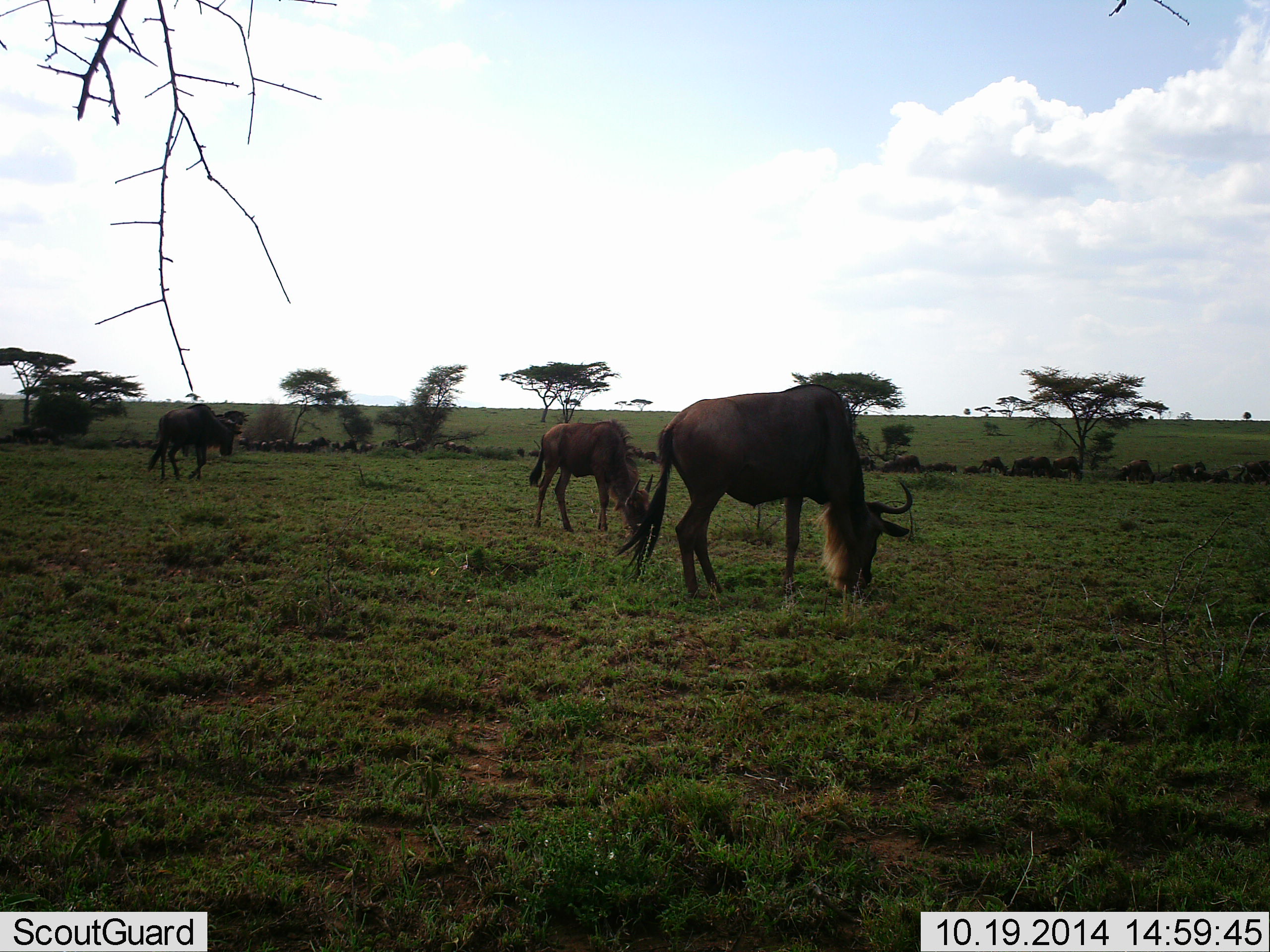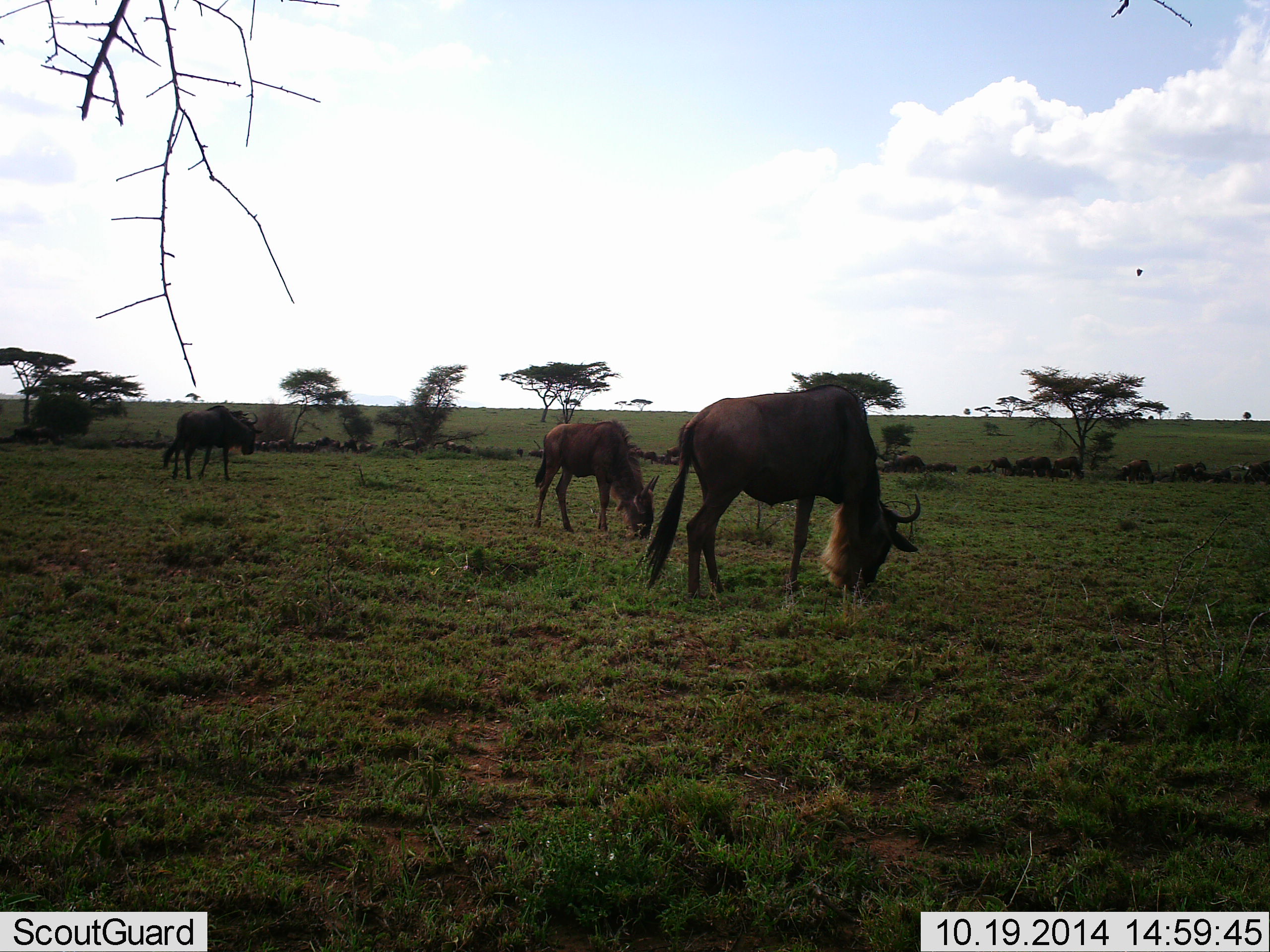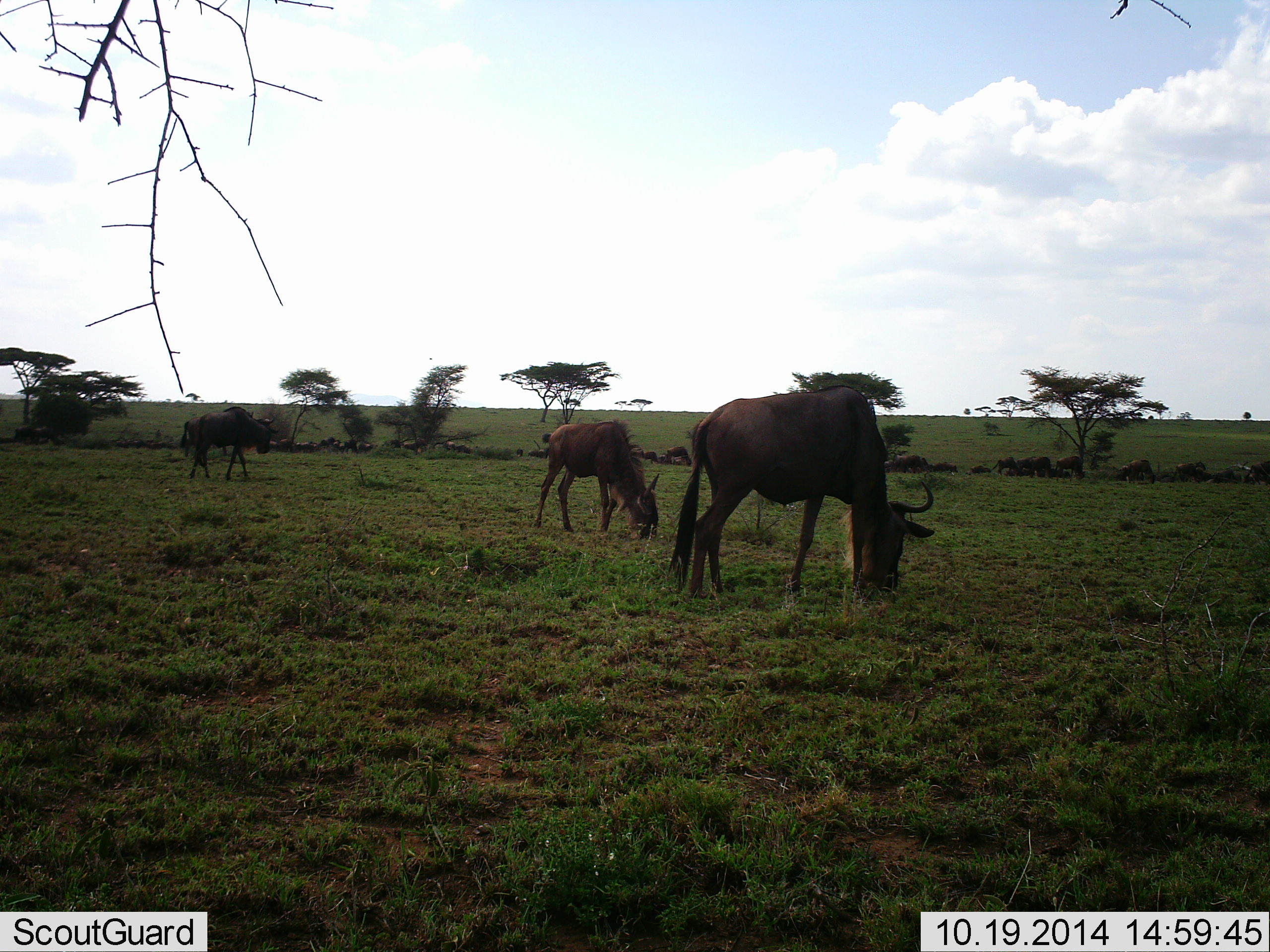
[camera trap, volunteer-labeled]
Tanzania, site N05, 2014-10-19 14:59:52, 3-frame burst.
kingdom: Animalia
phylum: Chordata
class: Mammalia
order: Artiodactyla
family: Bovidae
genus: Connochaetes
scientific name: Connochaetes taurinus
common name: blue wildebeest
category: wildebeest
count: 6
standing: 0%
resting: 0%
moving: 55%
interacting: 0%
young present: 27%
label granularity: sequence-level